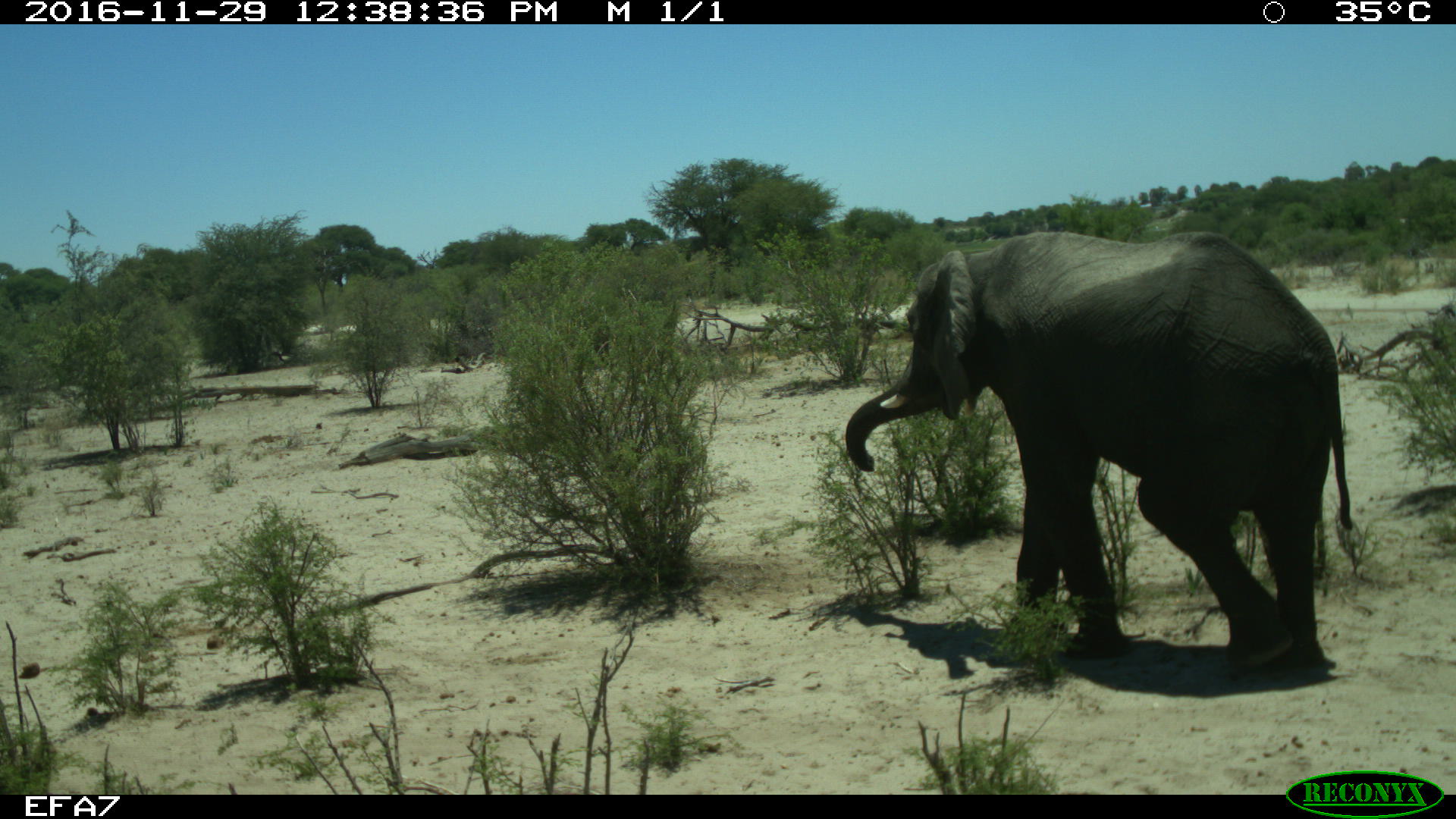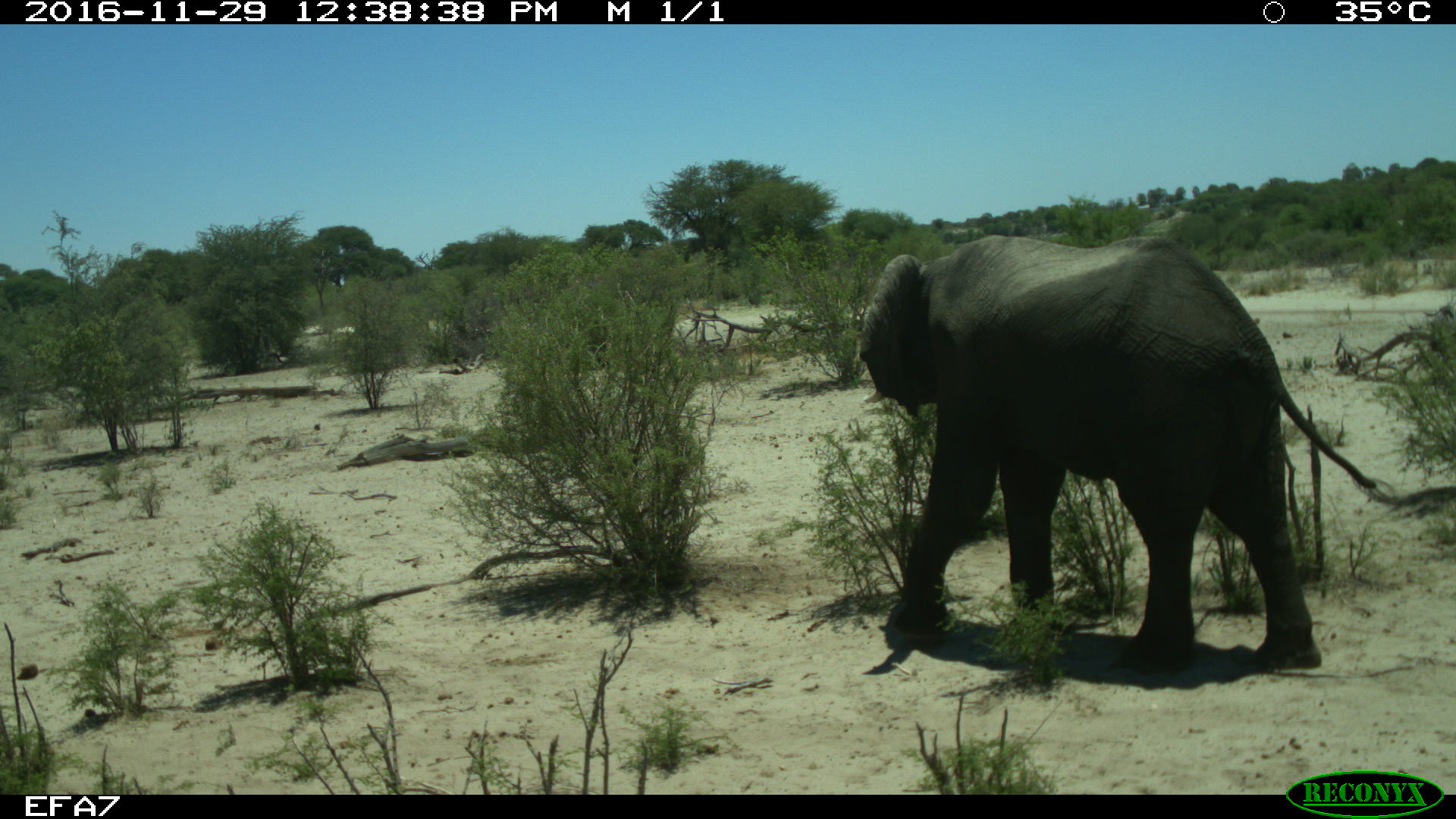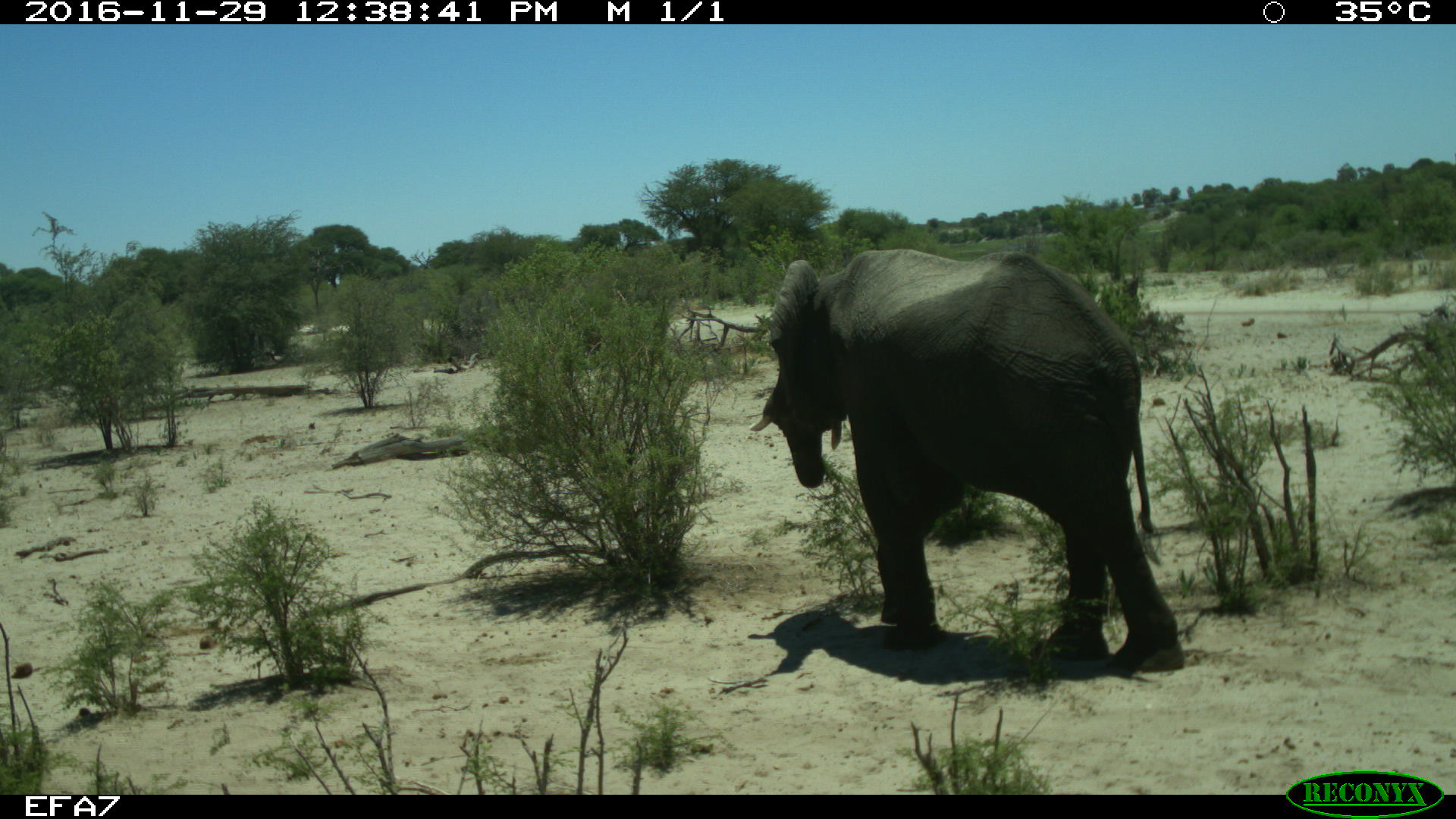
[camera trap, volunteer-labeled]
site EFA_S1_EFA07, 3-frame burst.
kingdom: Animalia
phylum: Chordata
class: Mammalia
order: Proboscidea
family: Elephantidae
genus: Loxodonta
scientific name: Loxodonta africana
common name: african bush elephant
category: elephant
Elephant (african bush elephant) (Loxodonta africana), count 1. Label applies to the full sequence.